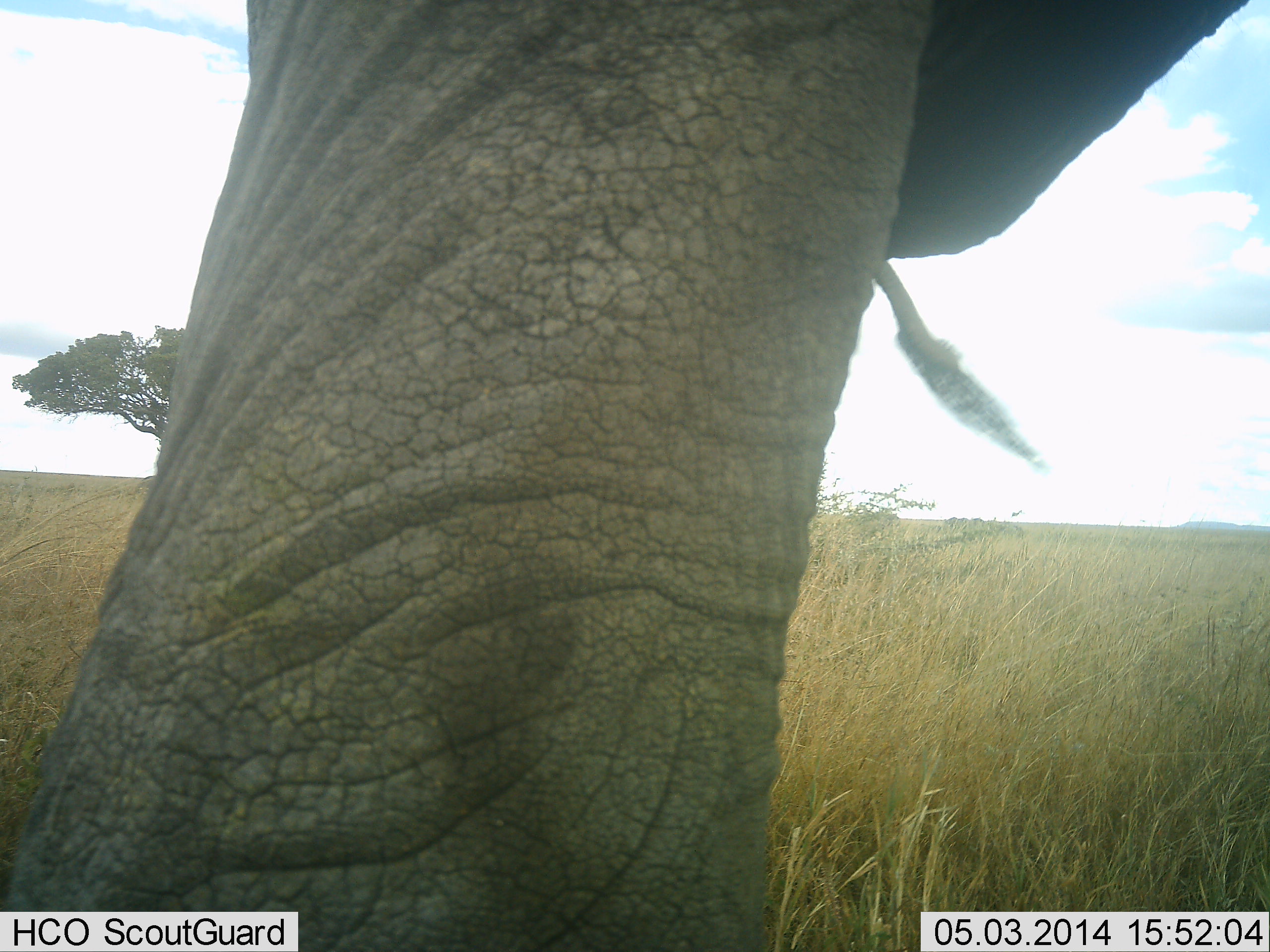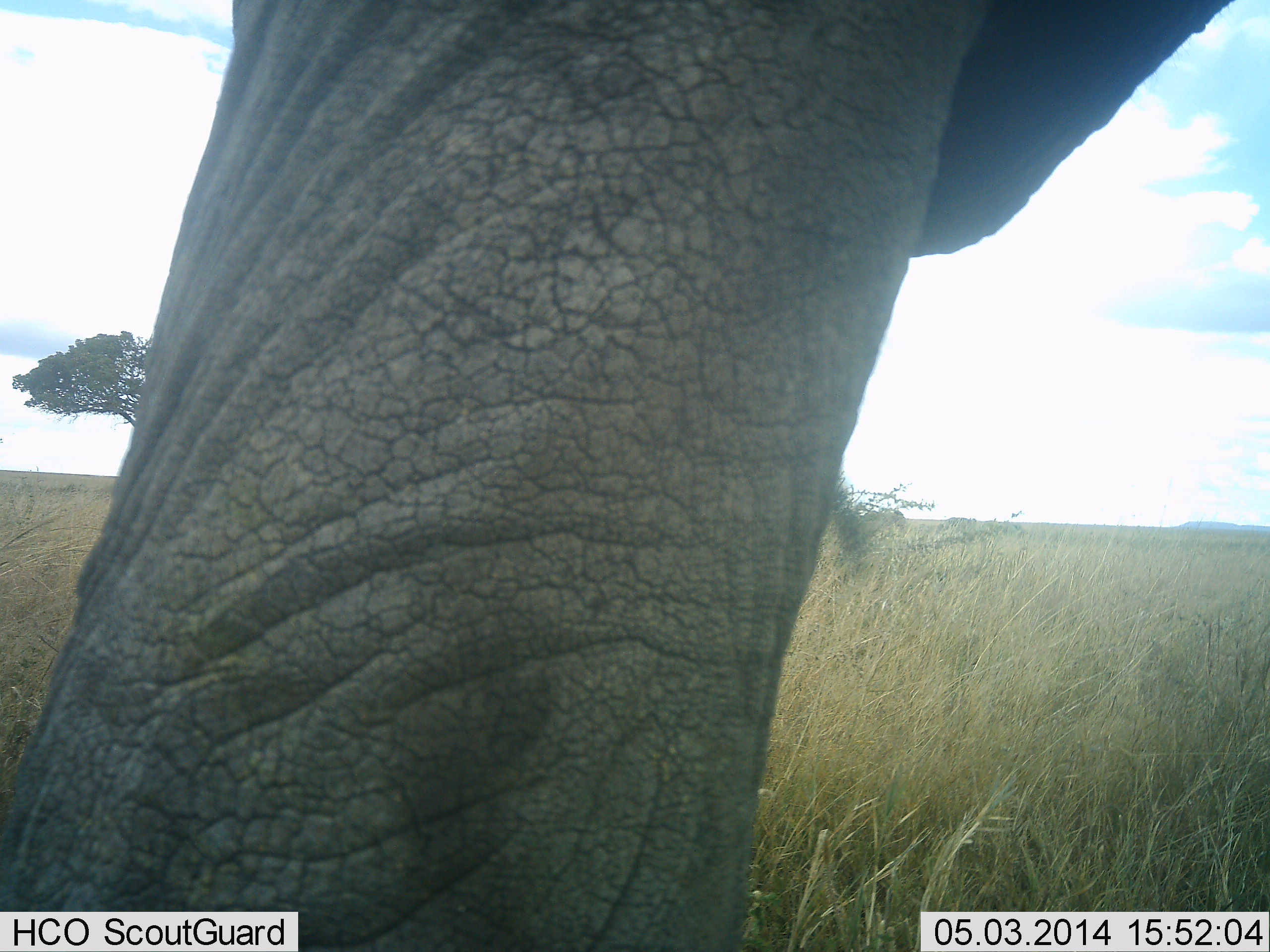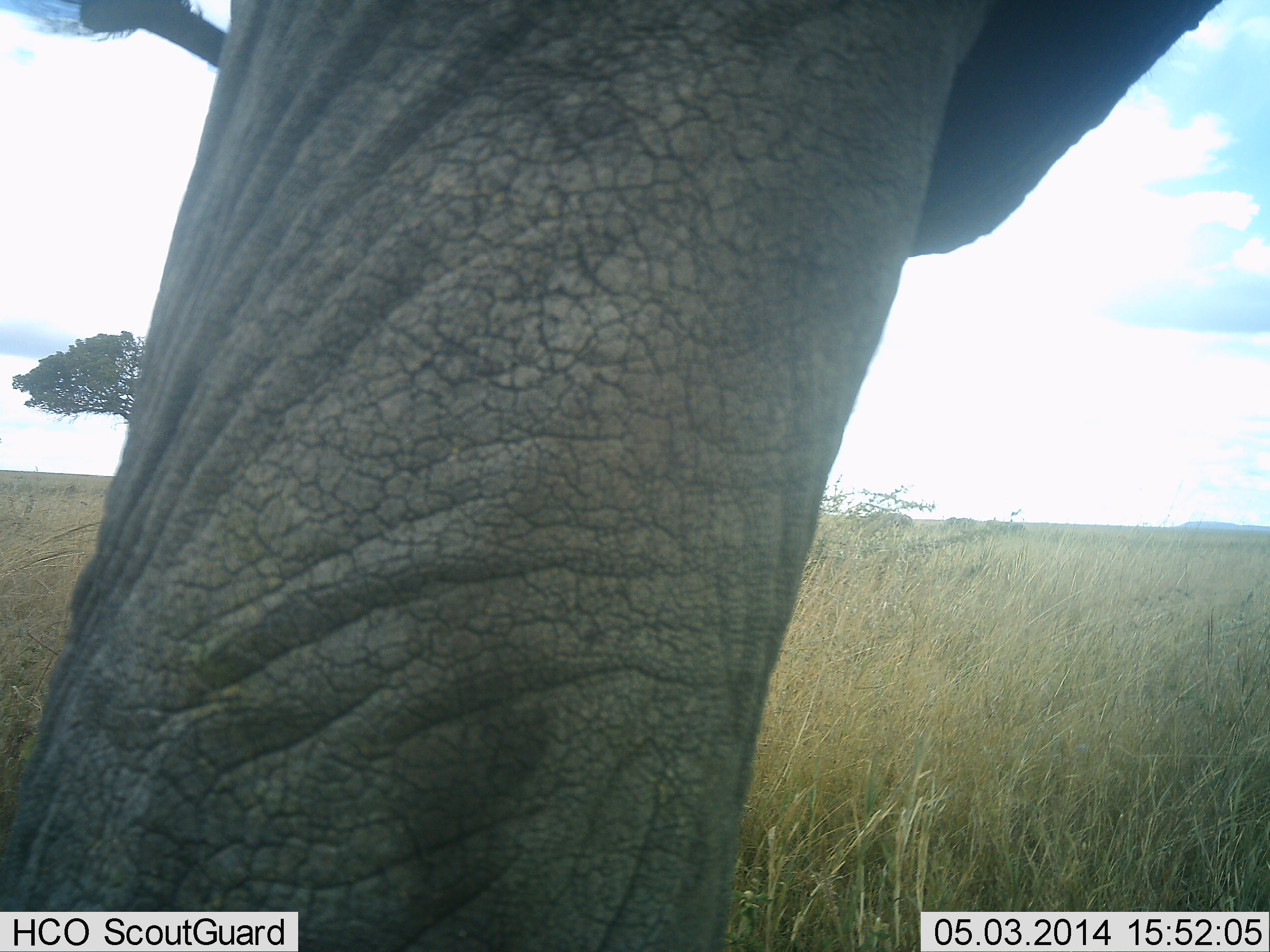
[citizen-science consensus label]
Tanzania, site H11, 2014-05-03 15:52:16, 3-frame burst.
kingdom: Animalia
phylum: Chordata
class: Mammalia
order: Proboscidea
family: Elephantidae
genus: Loxodonta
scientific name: Loxodonta africana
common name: african bush elephant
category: elephant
Elephant (african bush elephant) (Loxodonta africana), count 1. Behavior (volunteer vote fractions): standing 100%, resting 0%, moving 0%, interacting 0%. Young present (vote fraction): 0%. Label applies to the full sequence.